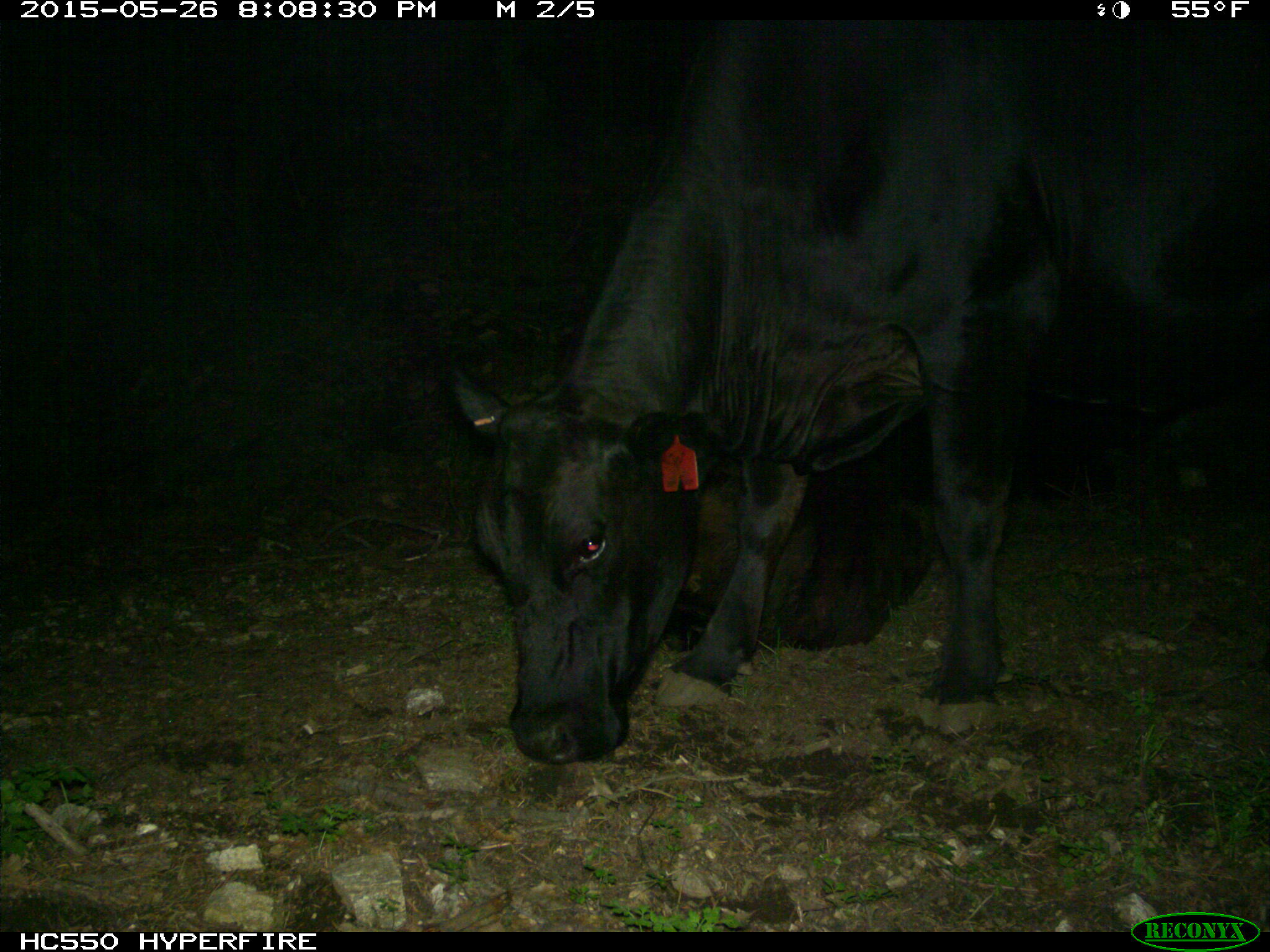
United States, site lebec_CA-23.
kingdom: Animalia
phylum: Chordata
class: Mammalia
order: Artiodactyla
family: Bovidae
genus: Bos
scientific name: Bos taurus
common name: domestic cow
Bos taurus (domestic cow).